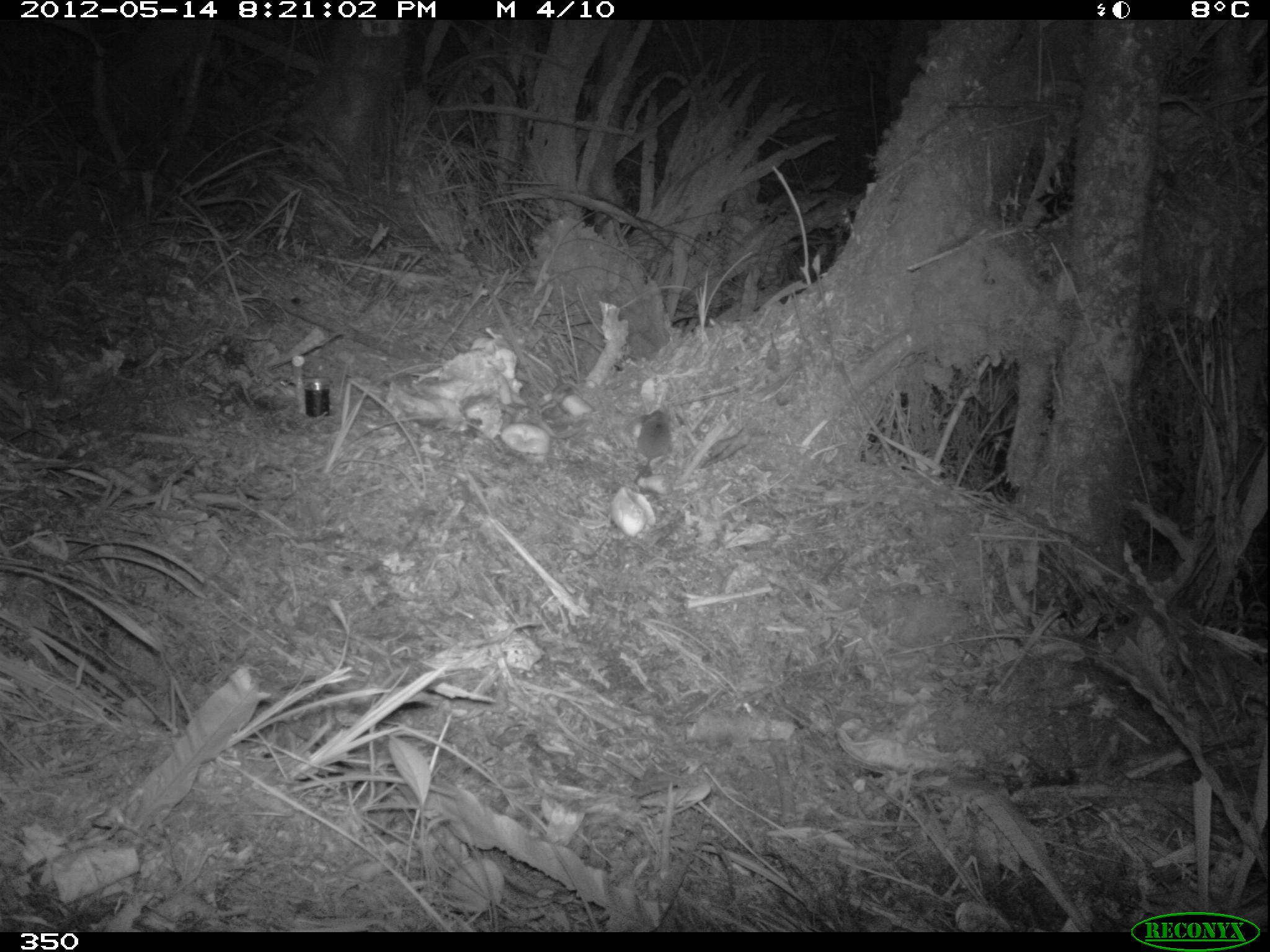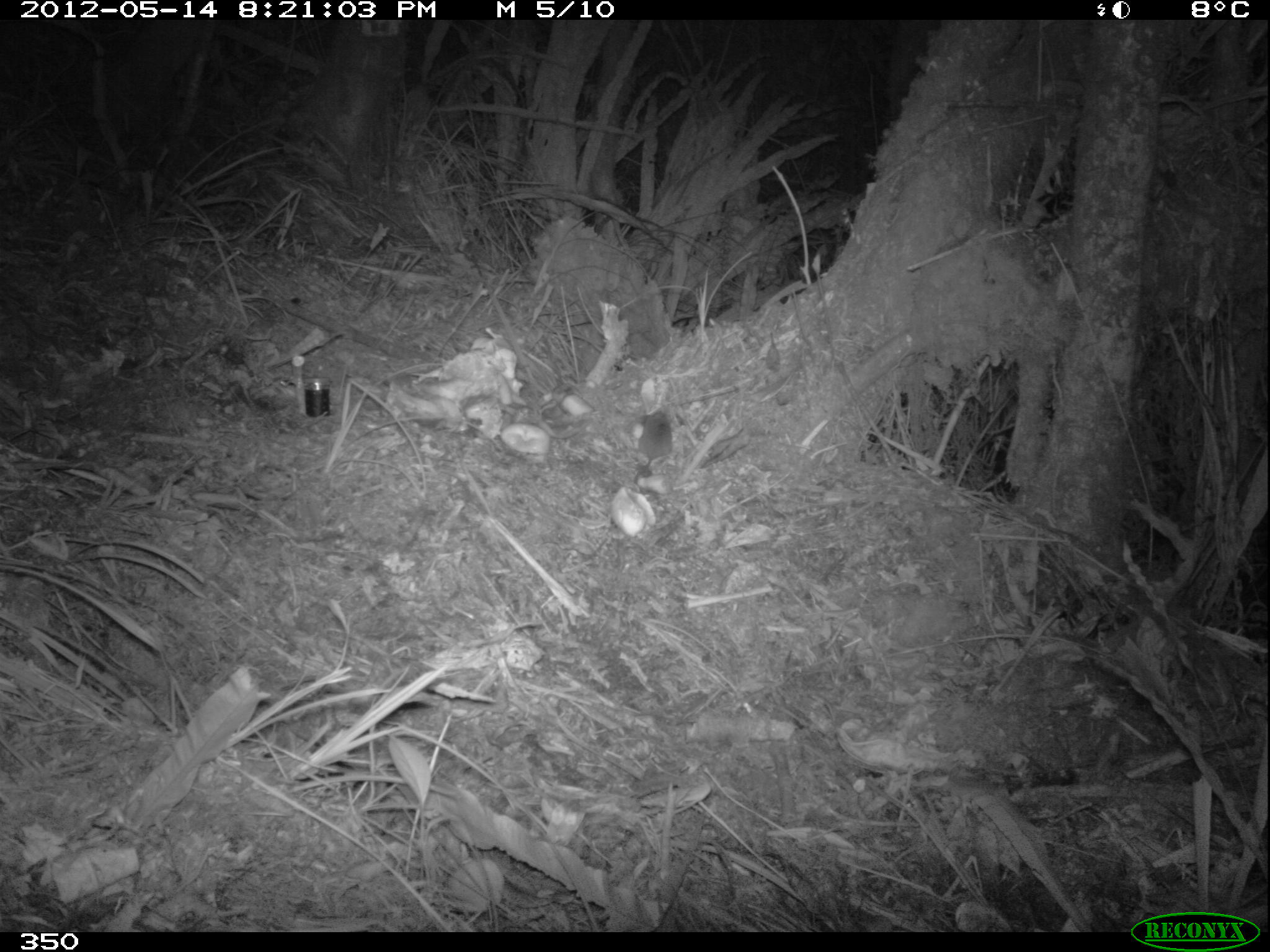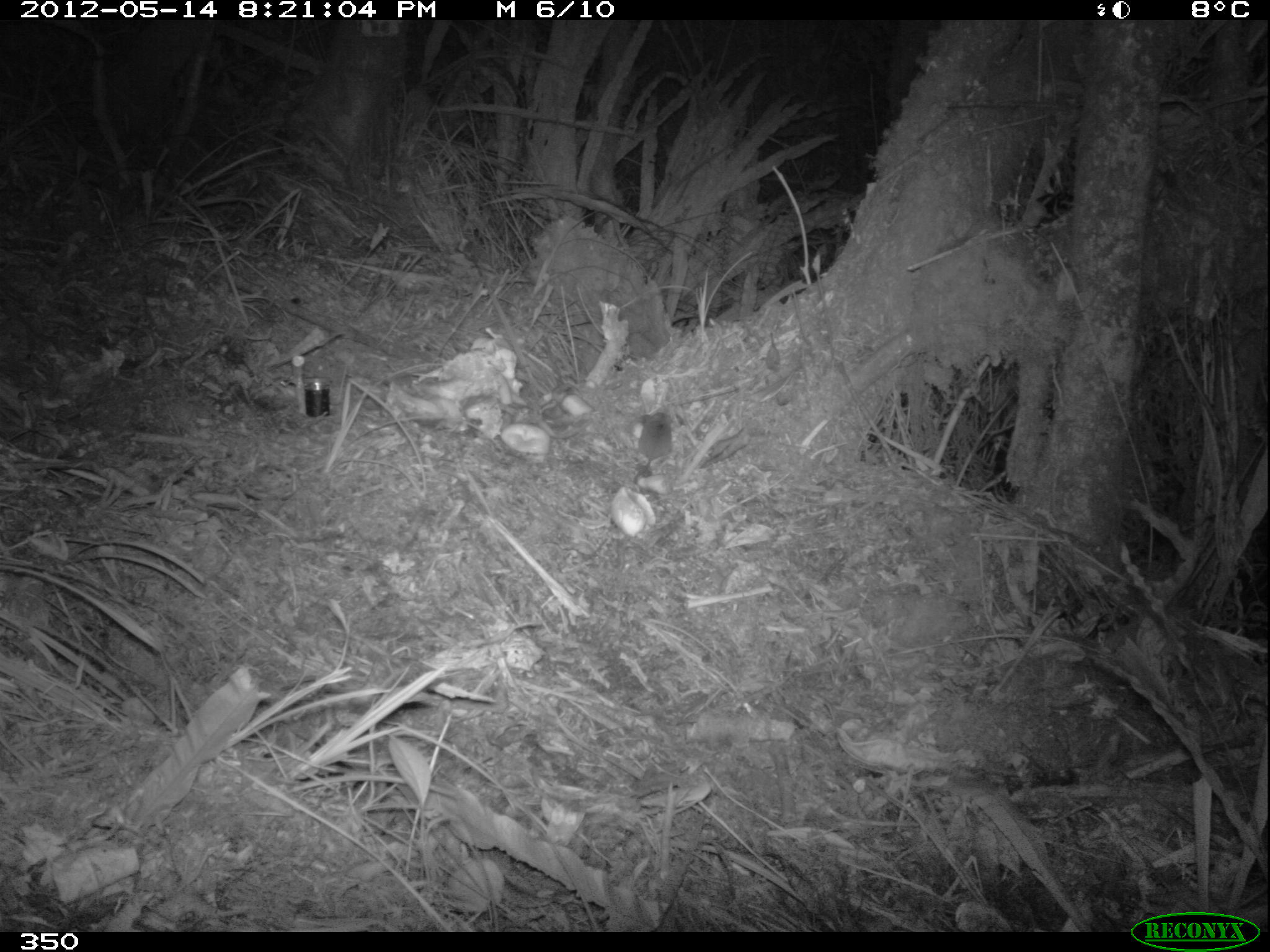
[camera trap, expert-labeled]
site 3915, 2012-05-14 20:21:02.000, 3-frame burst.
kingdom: Animalia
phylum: Chordata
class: Mammalia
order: Rodentia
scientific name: Rodentia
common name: rodents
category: unknown rodent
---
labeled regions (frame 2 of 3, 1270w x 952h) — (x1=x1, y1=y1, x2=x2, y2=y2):
unknown rodent: (x1=630, y1=411, x2=673, y2=487)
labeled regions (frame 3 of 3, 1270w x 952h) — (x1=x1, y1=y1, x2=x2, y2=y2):
unknown rodent: (x1=631, y1=411, x2=673, y2=483)